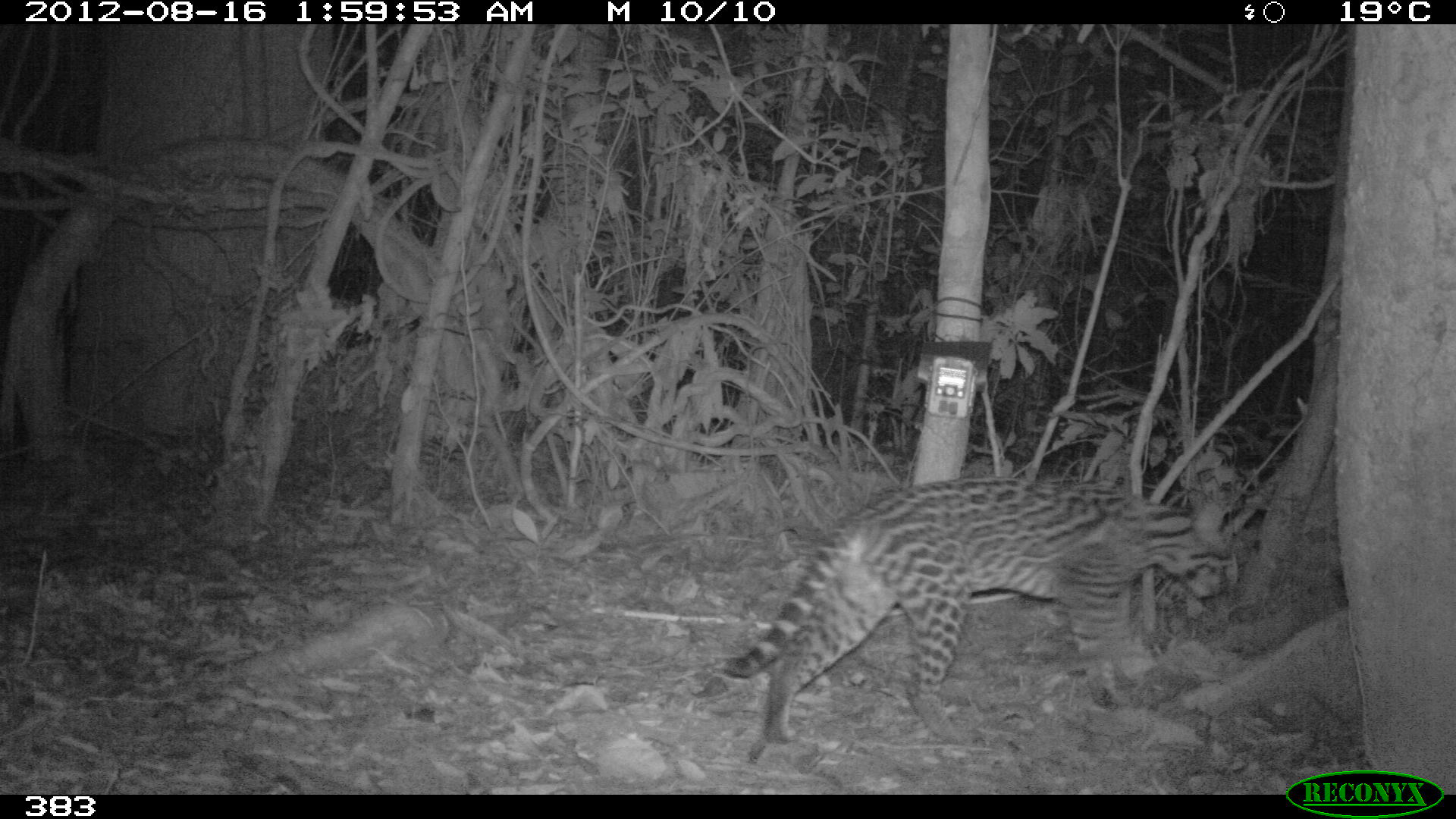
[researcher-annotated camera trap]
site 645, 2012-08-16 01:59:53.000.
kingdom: Animalia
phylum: Chordata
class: Mammalia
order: Carnivora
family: Felidae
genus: Leopardus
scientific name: Leopardus pardalis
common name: ocelot